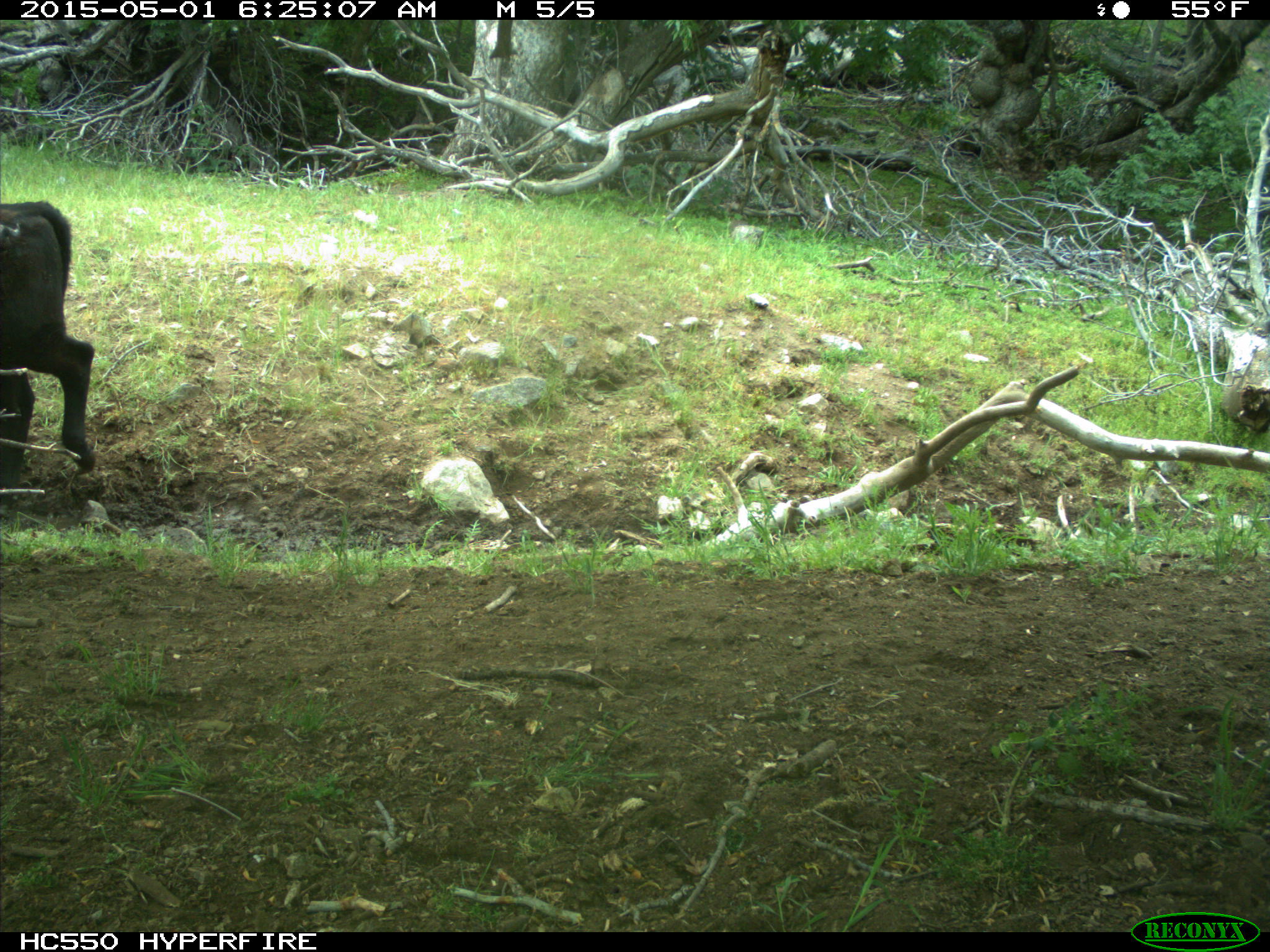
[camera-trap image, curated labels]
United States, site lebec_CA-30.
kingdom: Animalia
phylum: Chordata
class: Mammalia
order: Artiodactyla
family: Bovidae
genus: Bos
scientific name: Bos taurus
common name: domestic cow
Bos taurus (domestic cow).